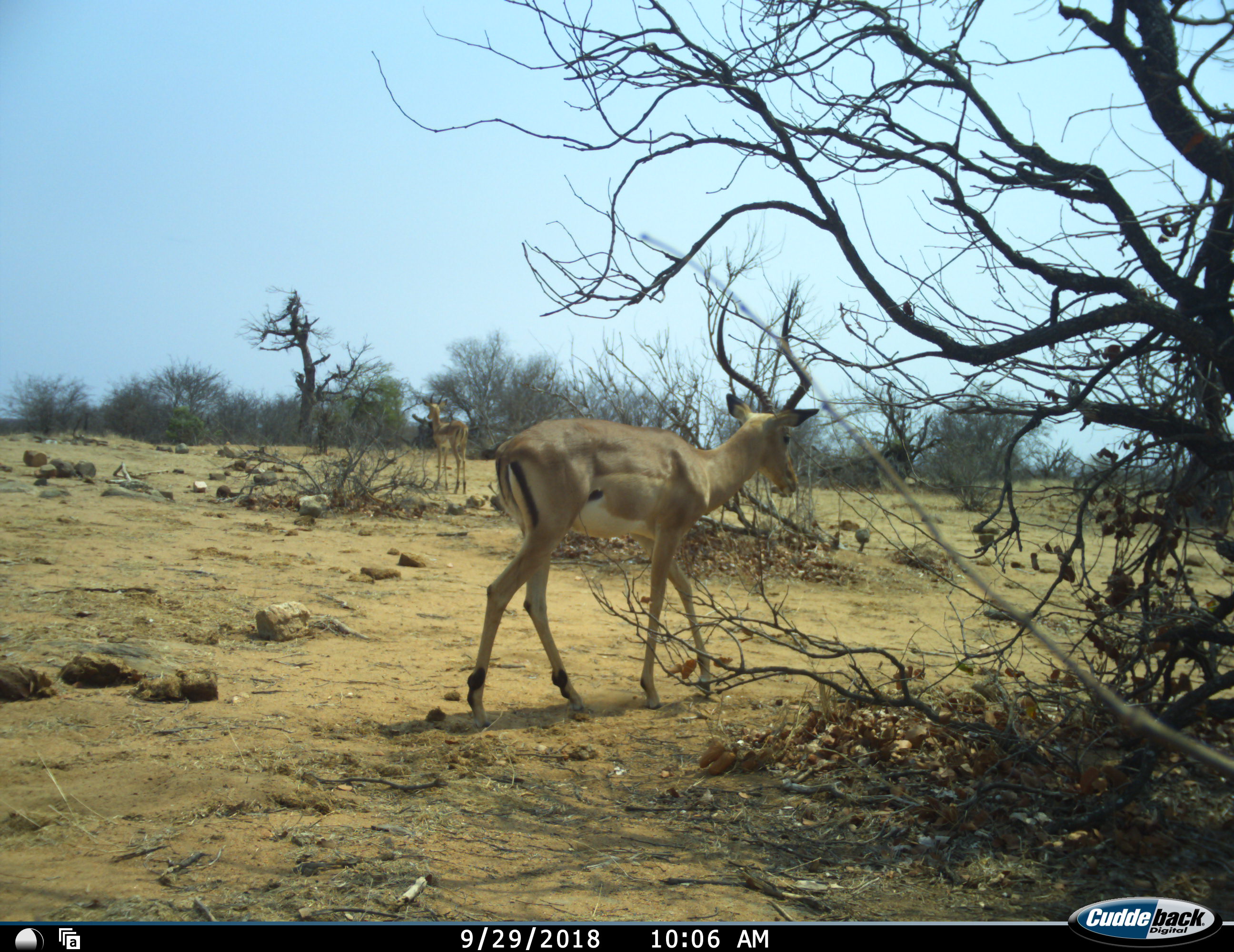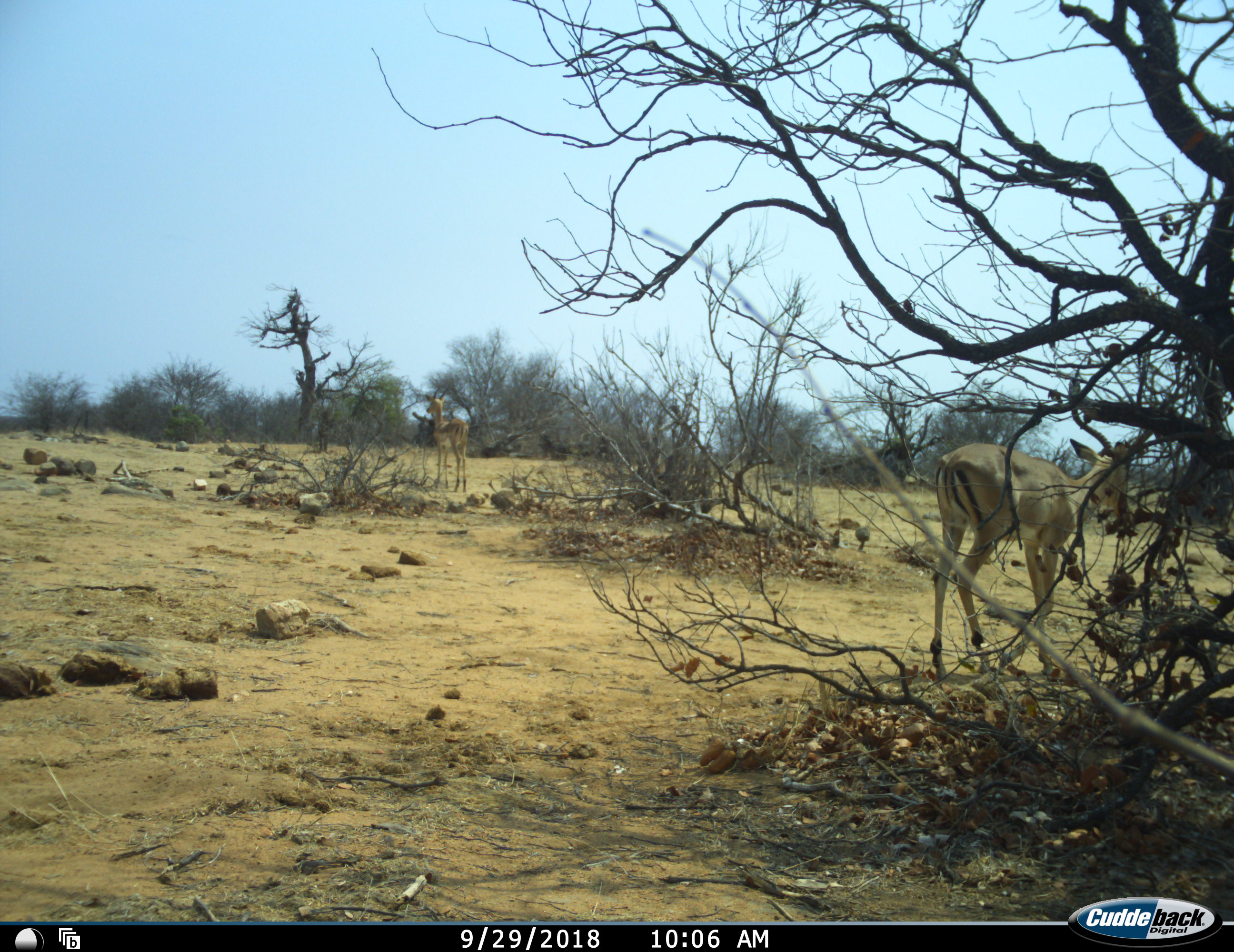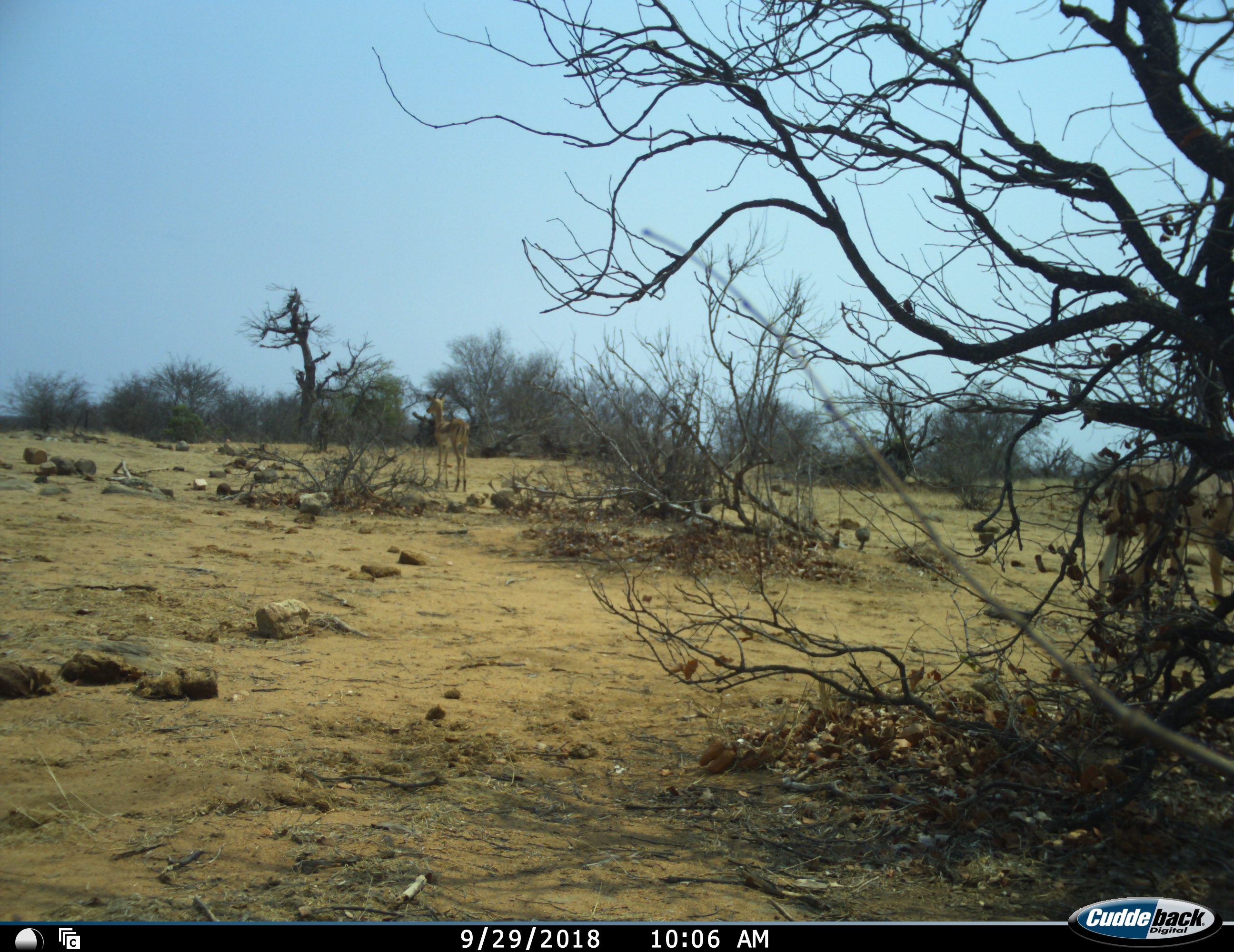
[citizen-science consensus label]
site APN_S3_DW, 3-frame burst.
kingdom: Animalia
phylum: Chordata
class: Mammalia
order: Artiodactyla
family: Bovidae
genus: Aepyceros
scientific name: Aepyceros melampus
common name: impala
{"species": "impala (Aepyceros melampus)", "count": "2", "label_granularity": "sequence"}